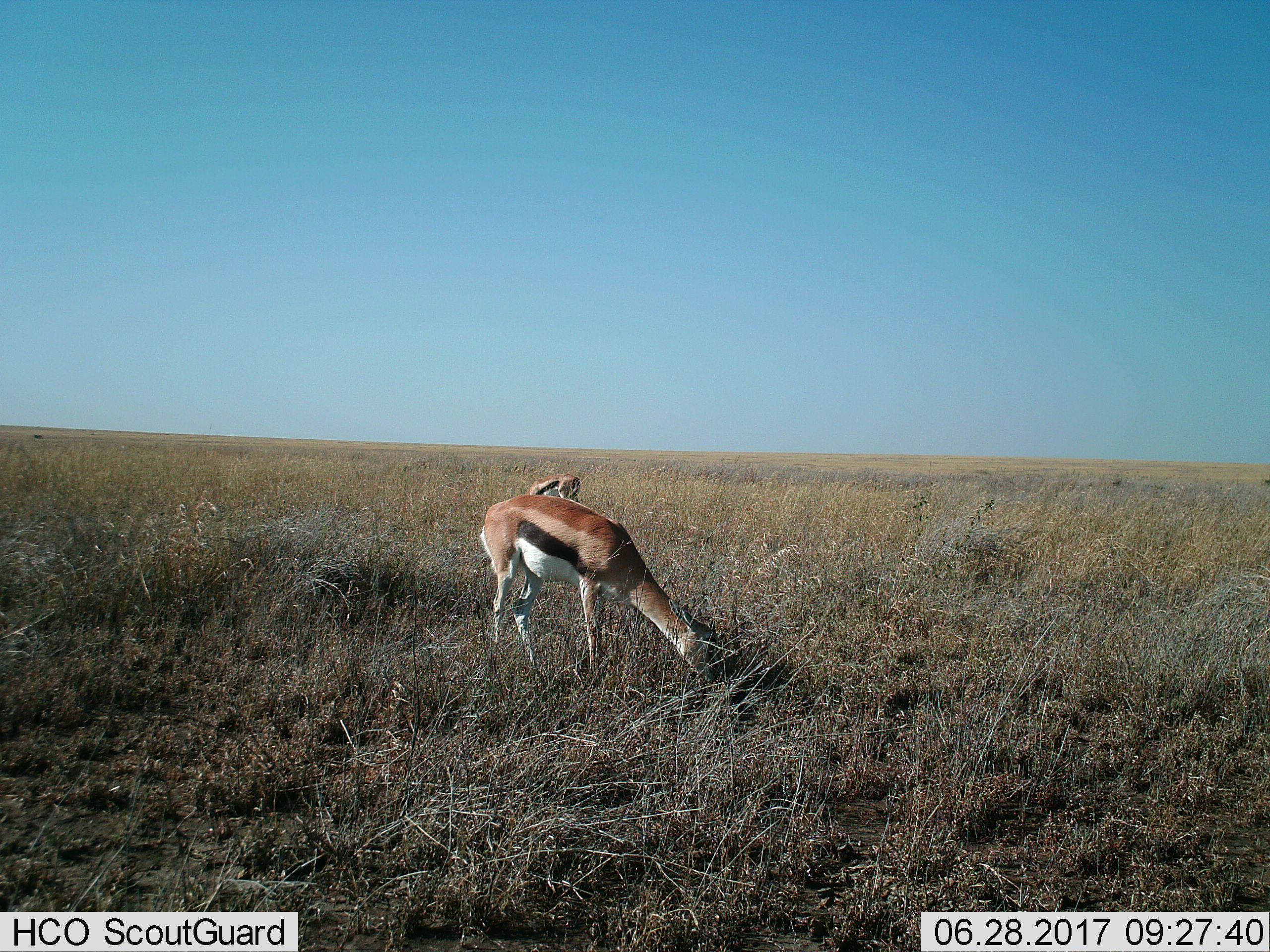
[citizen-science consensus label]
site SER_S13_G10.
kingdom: Animalia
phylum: Chordata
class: Mammalia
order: Artiodactyla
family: Bovidae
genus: Eudorcas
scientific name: Eudorcas thomsonii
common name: thomson's gazelle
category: gazellethomsons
Gazellethomsons (thomson's gazelle) (Eudorcas thomsonii), count 2. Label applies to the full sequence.